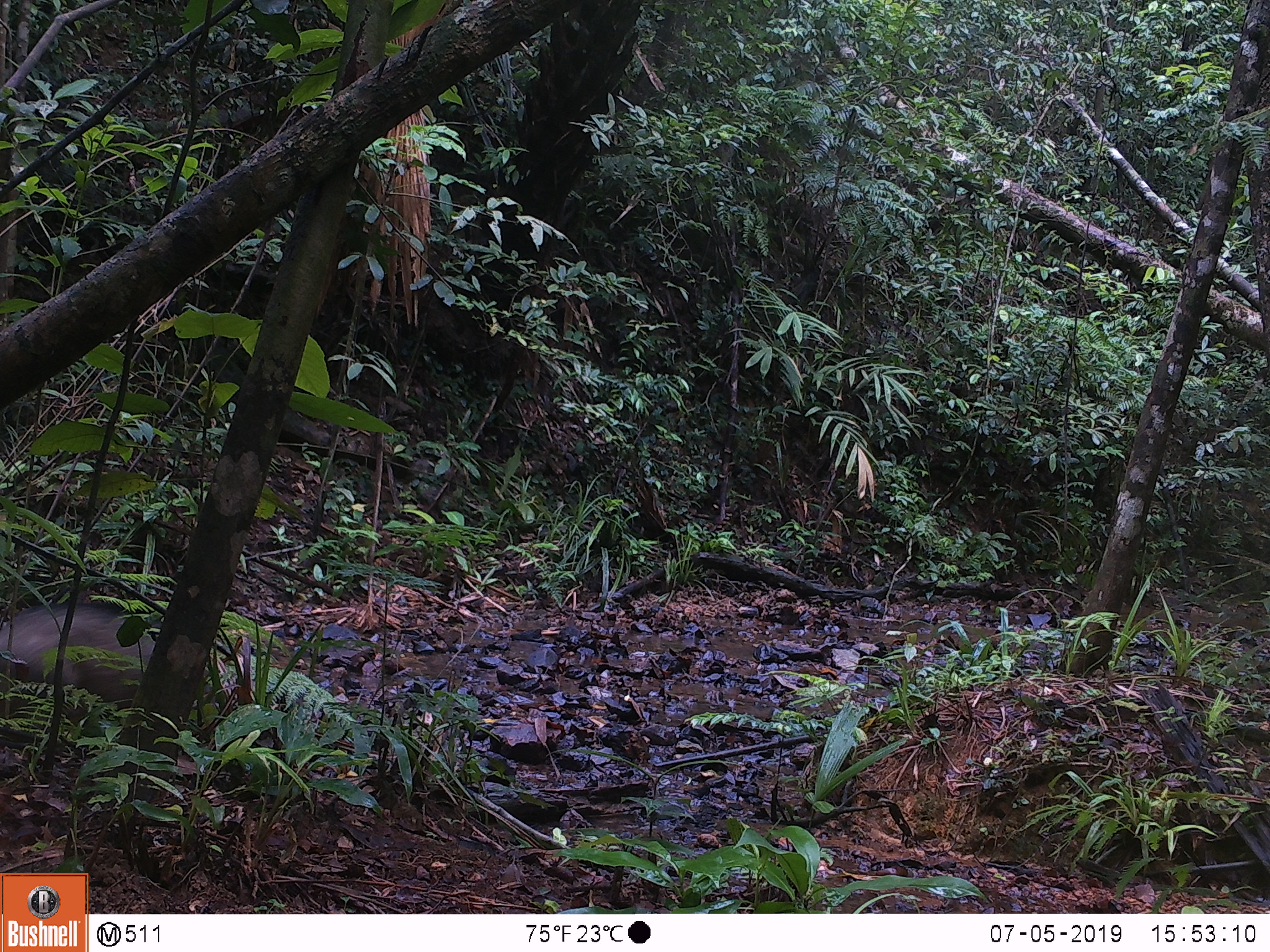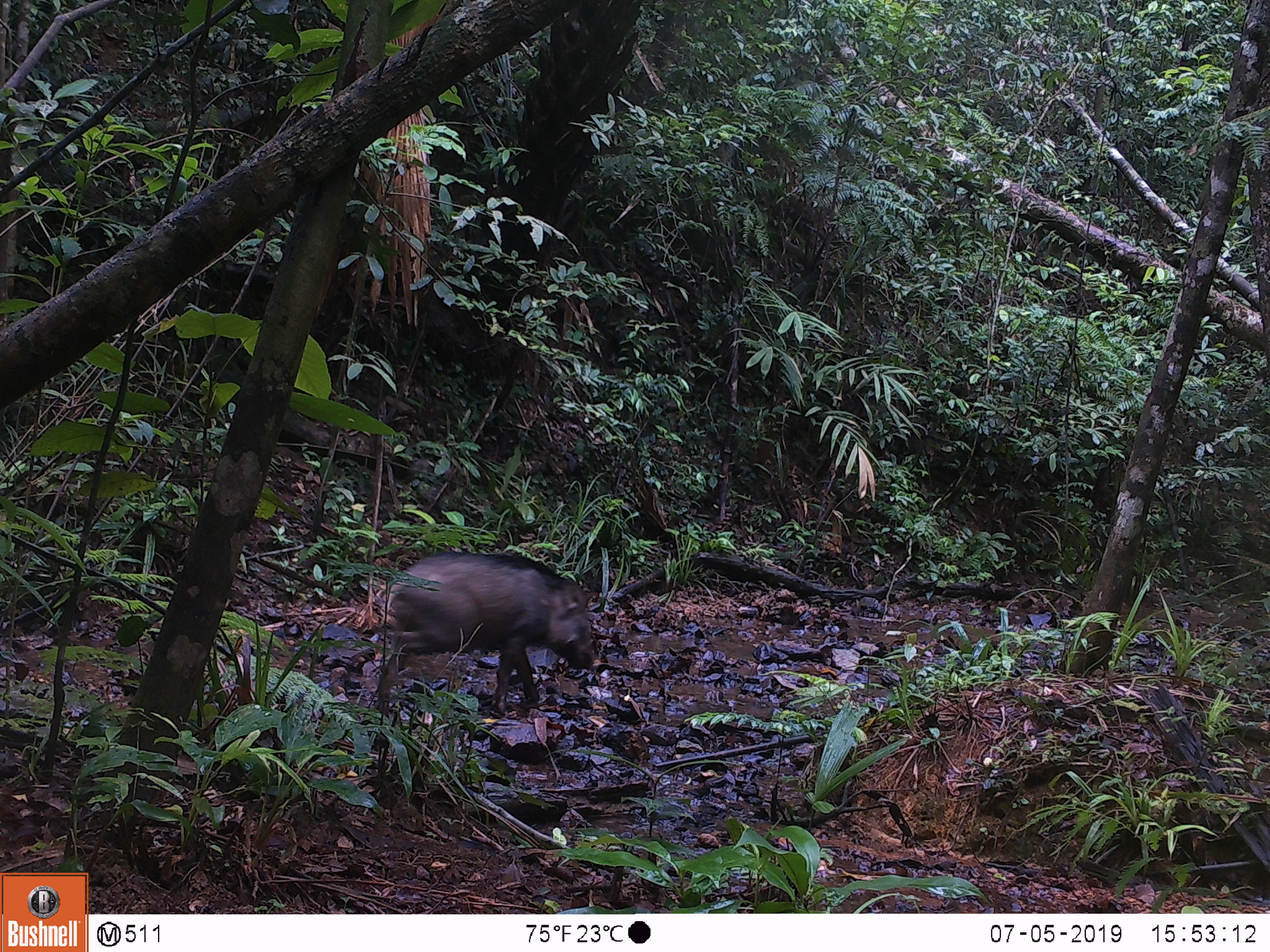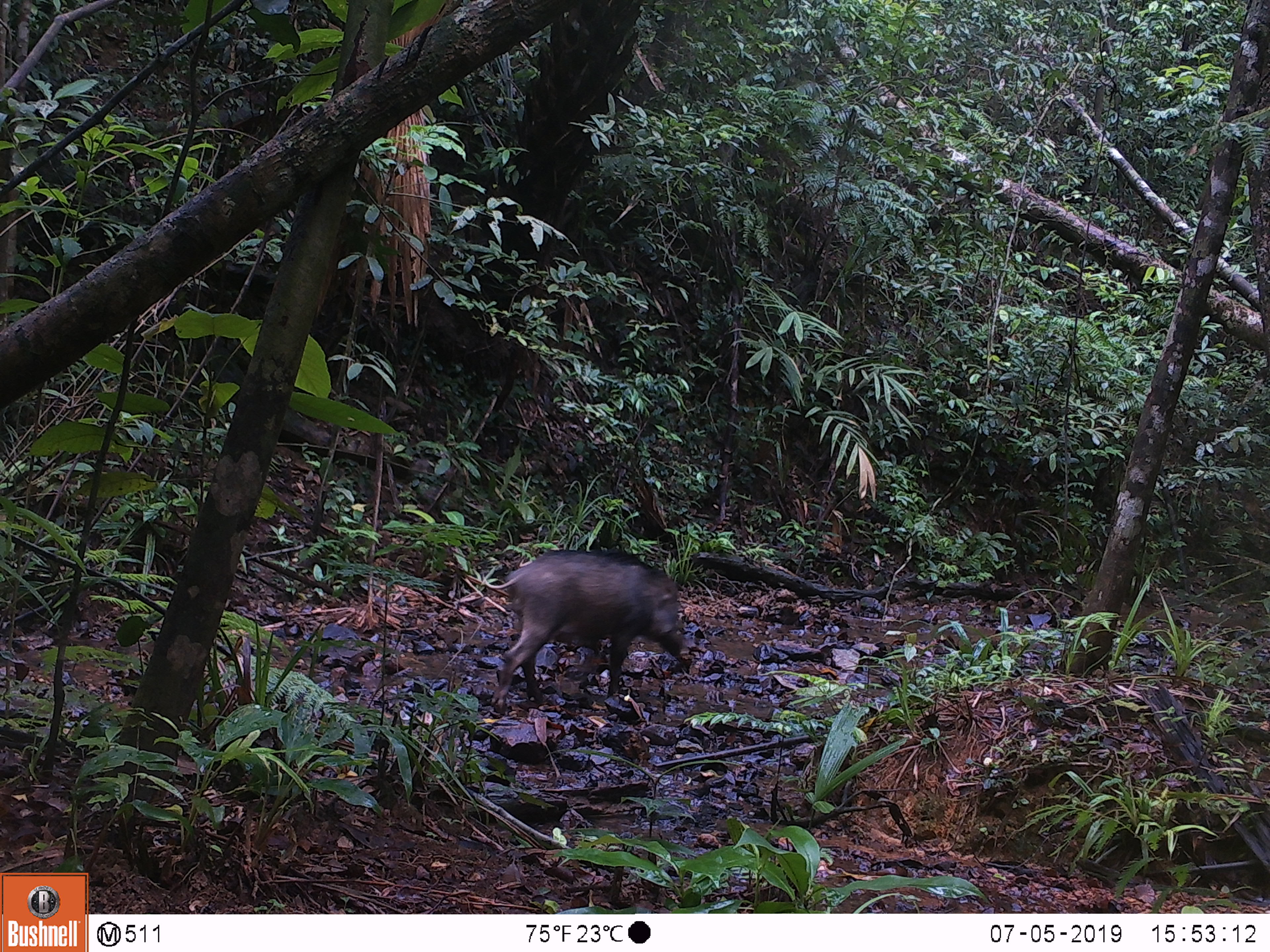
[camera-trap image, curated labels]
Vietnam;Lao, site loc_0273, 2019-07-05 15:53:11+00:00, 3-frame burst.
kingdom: Animalia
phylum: Chordata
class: Mammalia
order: Artiodactyla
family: Suidae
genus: Sus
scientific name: Sus scrofa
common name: eurasian wild pig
Eurasian wild pig (Sus scrofa). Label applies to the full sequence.